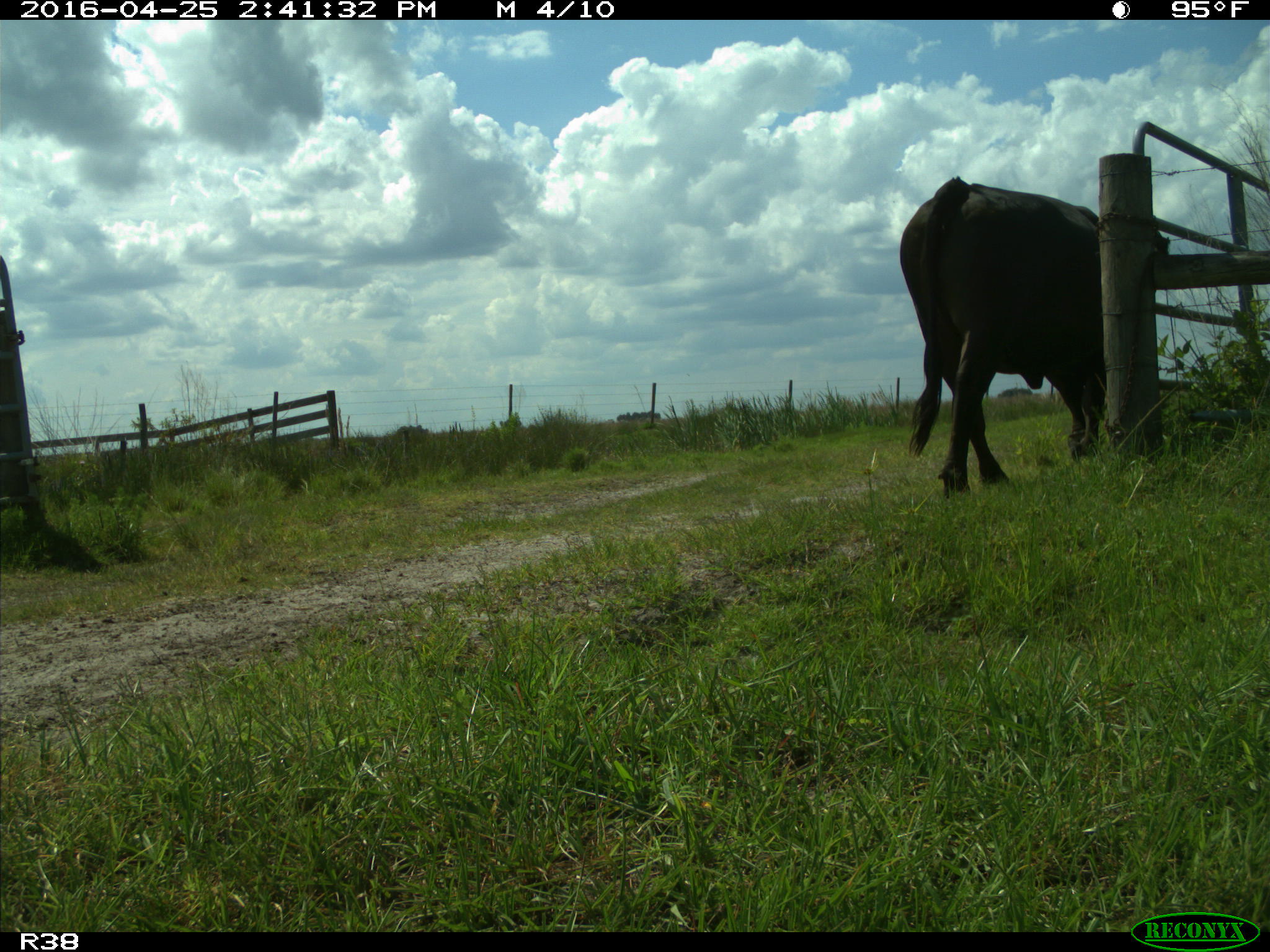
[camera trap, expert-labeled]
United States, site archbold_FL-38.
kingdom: Animalia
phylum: Chordata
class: Mammalia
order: Artiodactyla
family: Bovidae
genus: Bos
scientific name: Bos taurus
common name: domestic cow